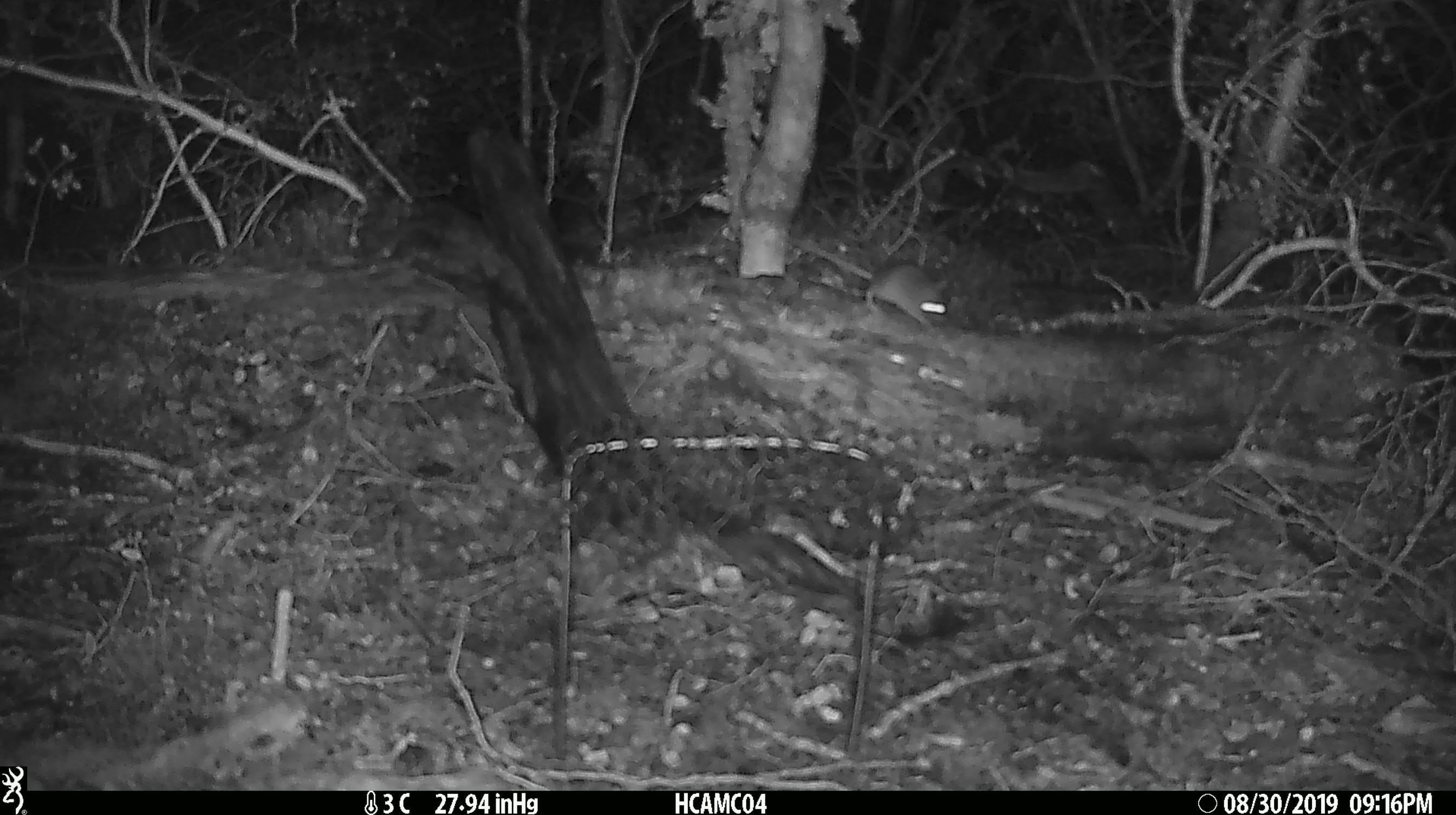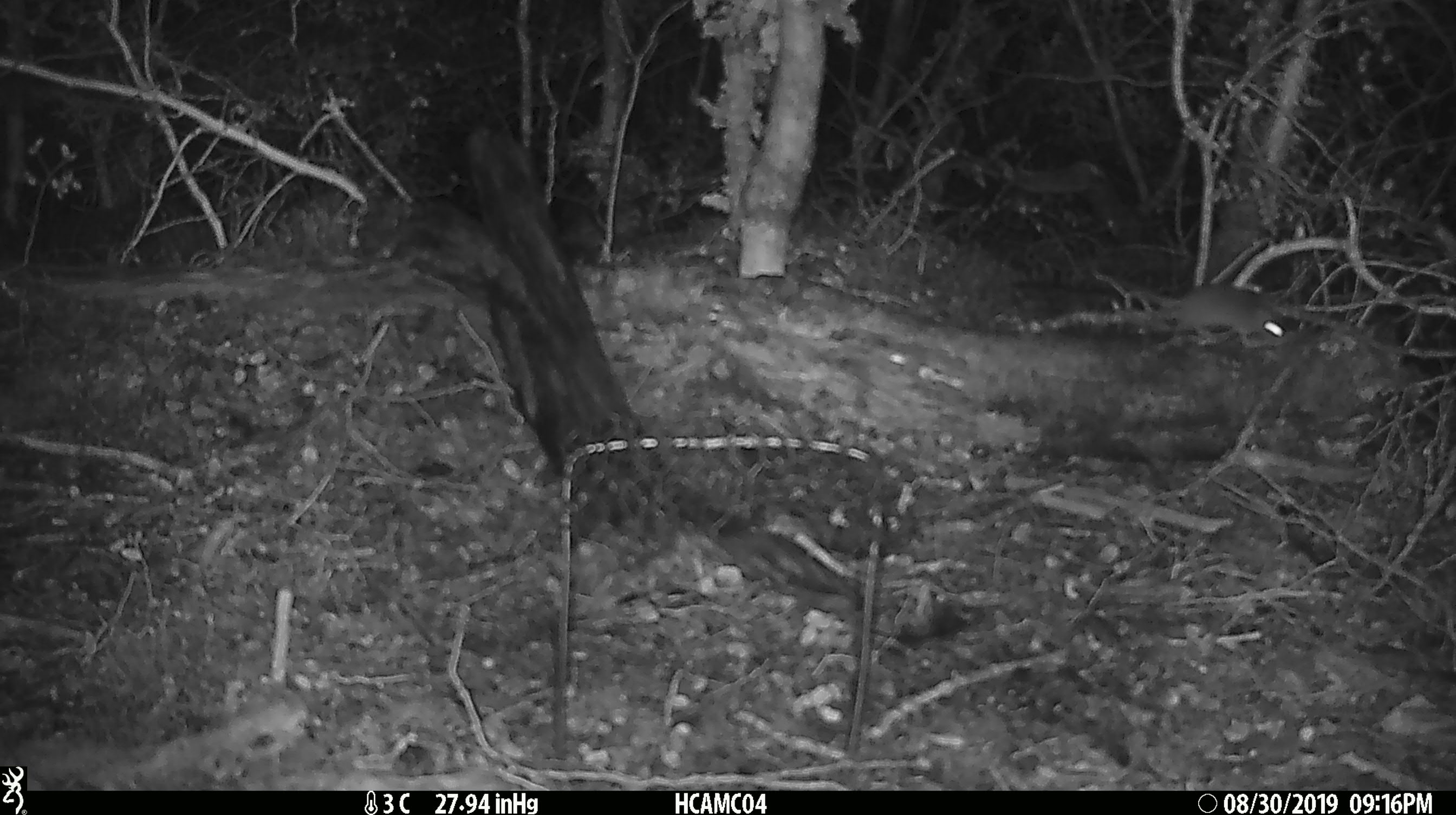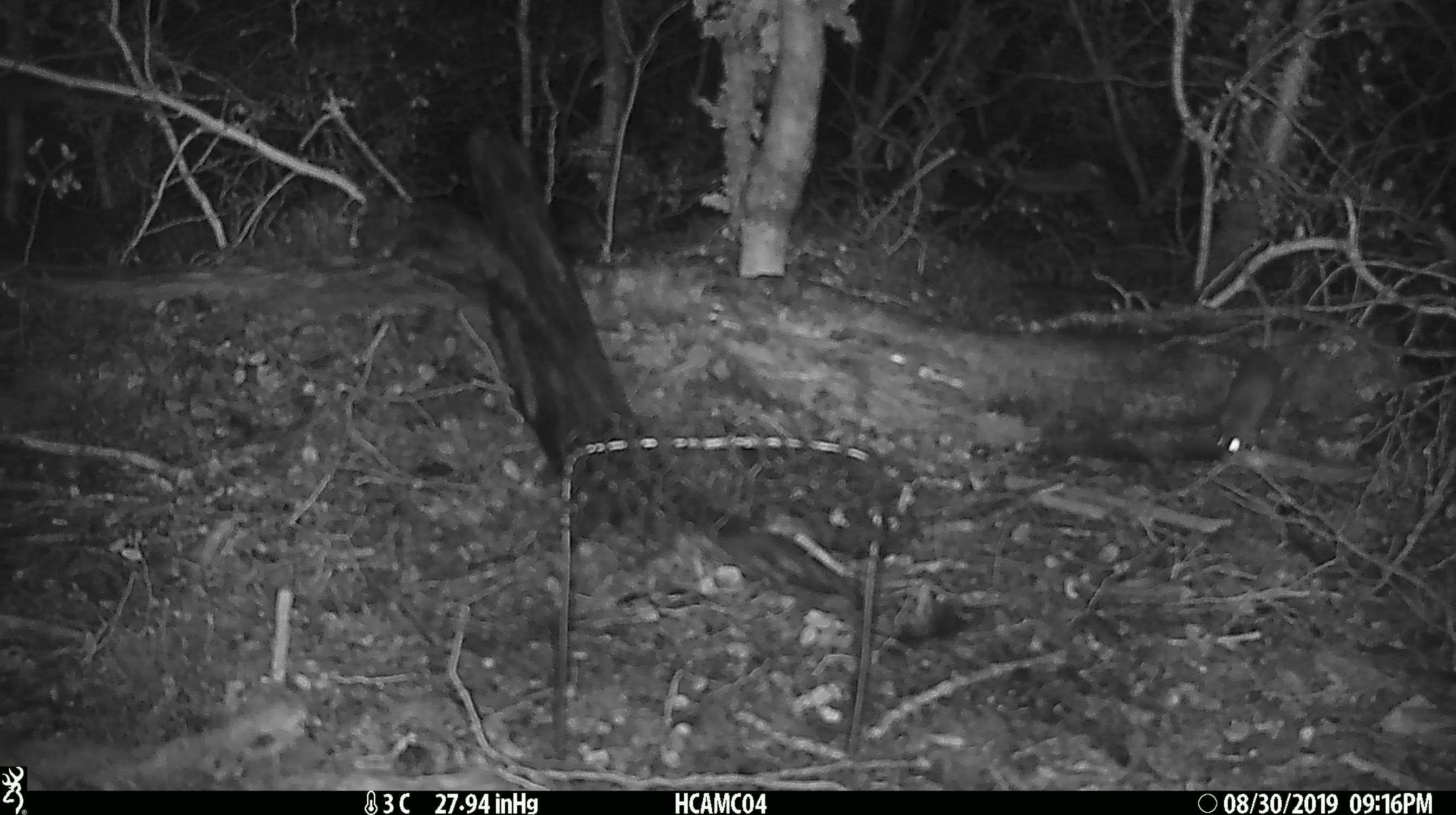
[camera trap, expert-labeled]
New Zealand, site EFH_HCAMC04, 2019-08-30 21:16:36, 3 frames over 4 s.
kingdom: Animalia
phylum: Chordata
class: Mammalia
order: Rodentia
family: Muridae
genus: Mus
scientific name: Mus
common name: mouse